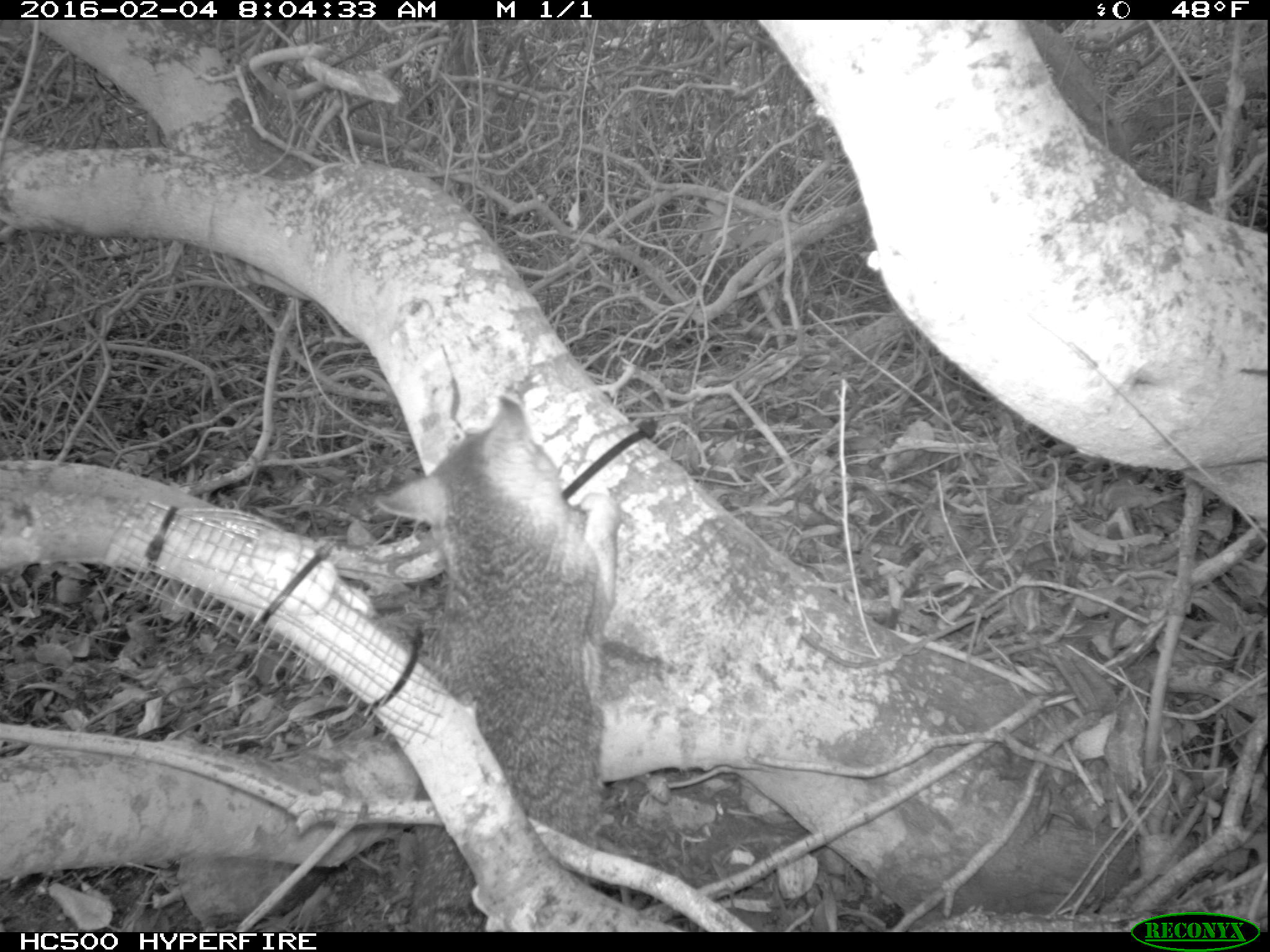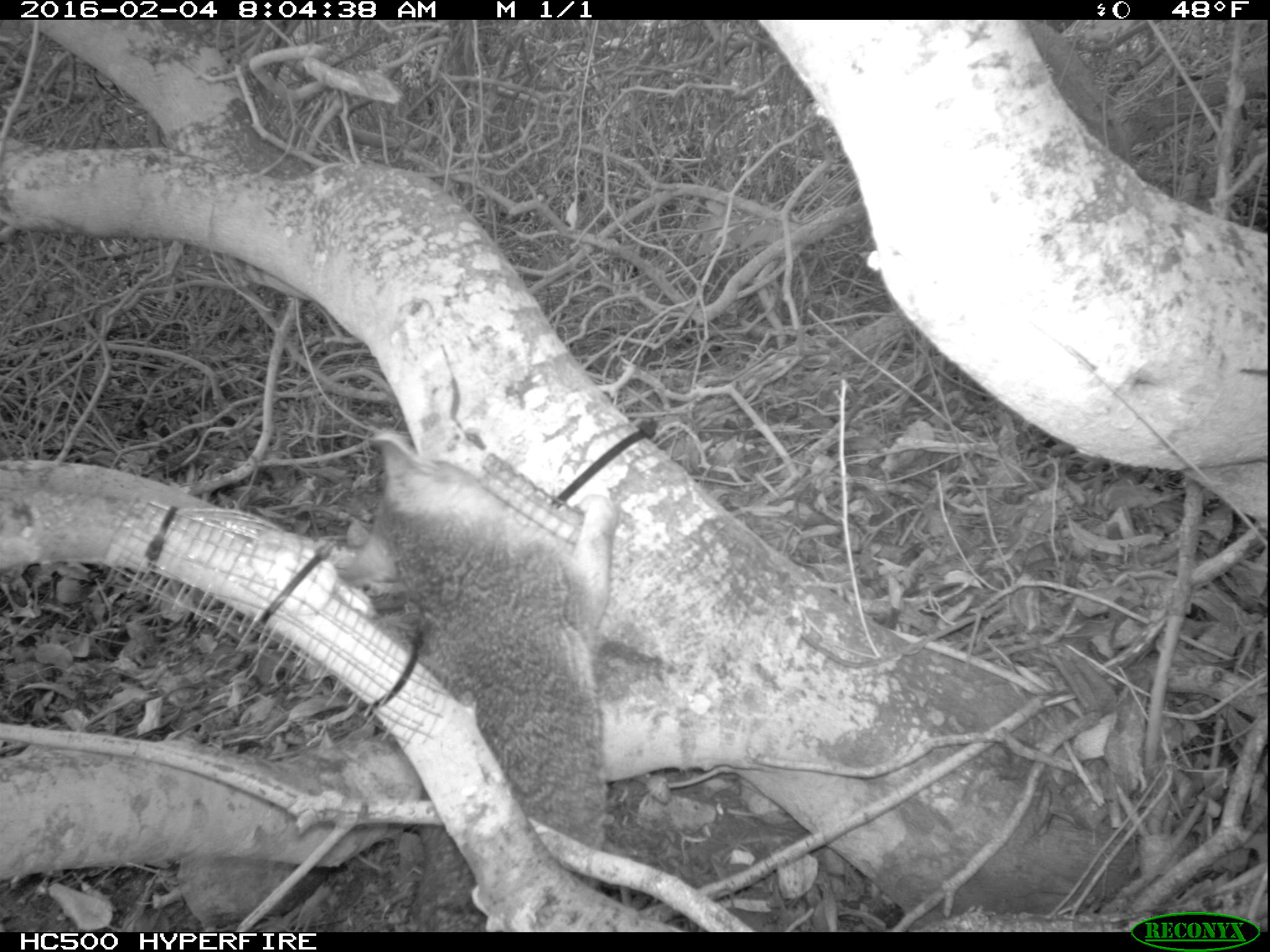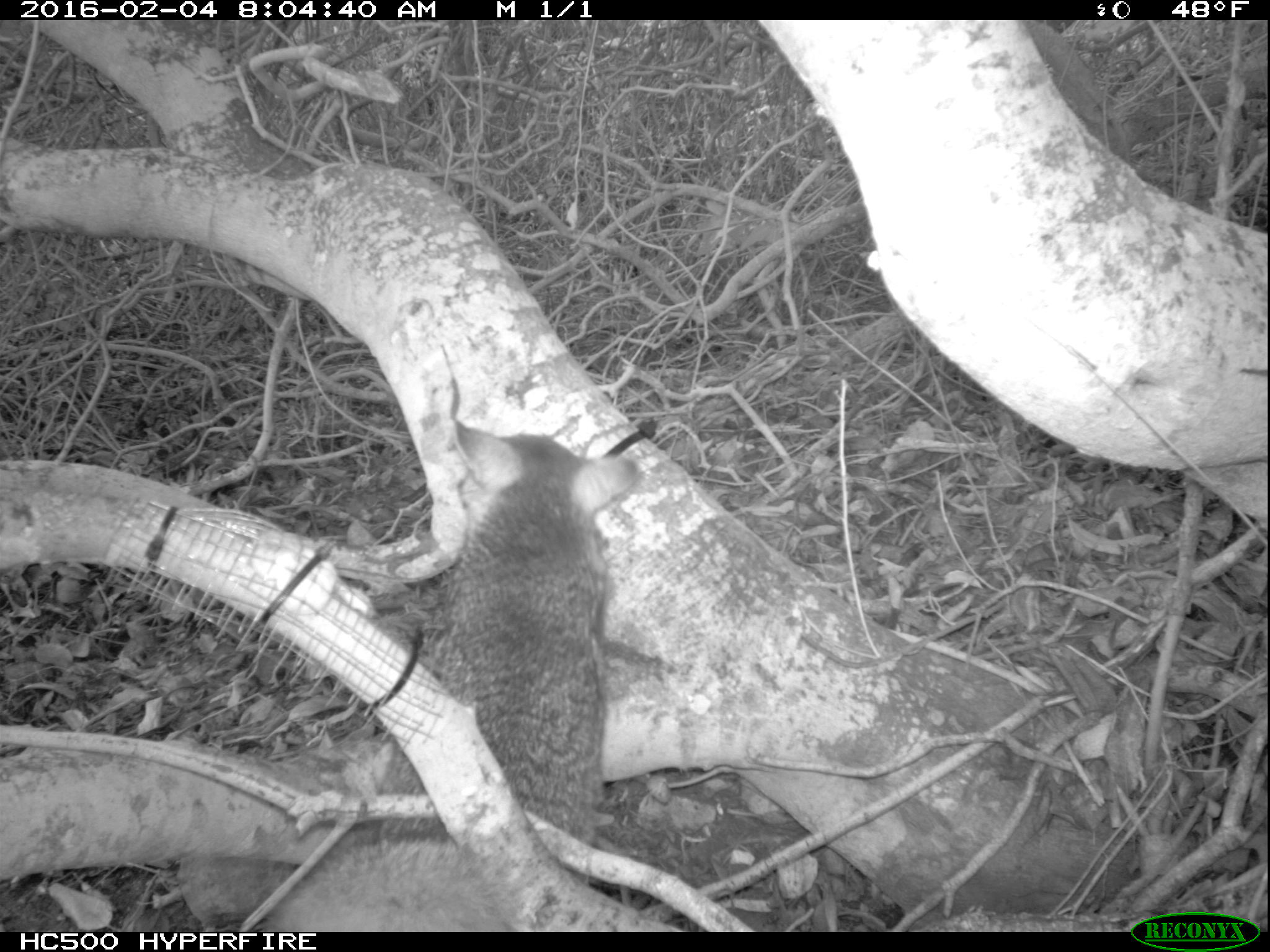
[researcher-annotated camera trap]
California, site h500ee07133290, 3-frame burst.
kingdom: Animalia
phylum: Chordata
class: Mammalia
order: Carnivora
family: Canidae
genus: Urocyon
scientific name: Urocyon littoralis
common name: island fox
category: fox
Fox (island fox) (Urocyon littoralis).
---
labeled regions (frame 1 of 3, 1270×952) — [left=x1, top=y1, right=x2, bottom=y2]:
fox: [left=370, top=392, right=623, bottom=931]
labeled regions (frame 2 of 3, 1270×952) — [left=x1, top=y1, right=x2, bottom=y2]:
fox: [left=334, top=432, right=619, bottom=928]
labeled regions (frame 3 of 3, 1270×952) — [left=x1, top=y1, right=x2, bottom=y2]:
fox: [left=269, top=420, right=647, bottom=931]